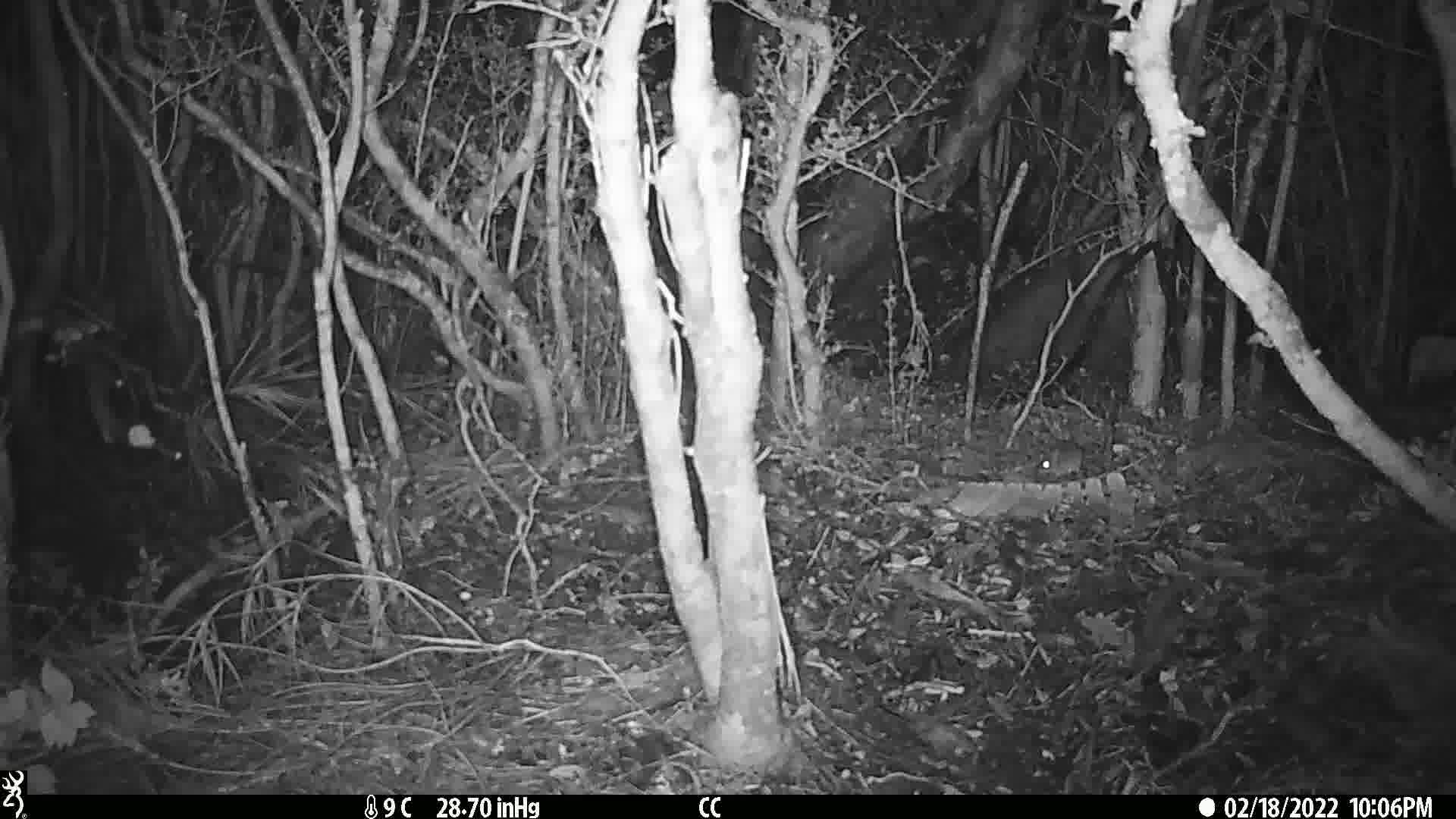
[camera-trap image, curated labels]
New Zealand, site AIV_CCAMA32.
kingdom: Animalia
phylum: Chordata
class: Mammalia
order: Rodentia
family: Muridae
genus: Mus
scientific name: Mus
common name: mouse